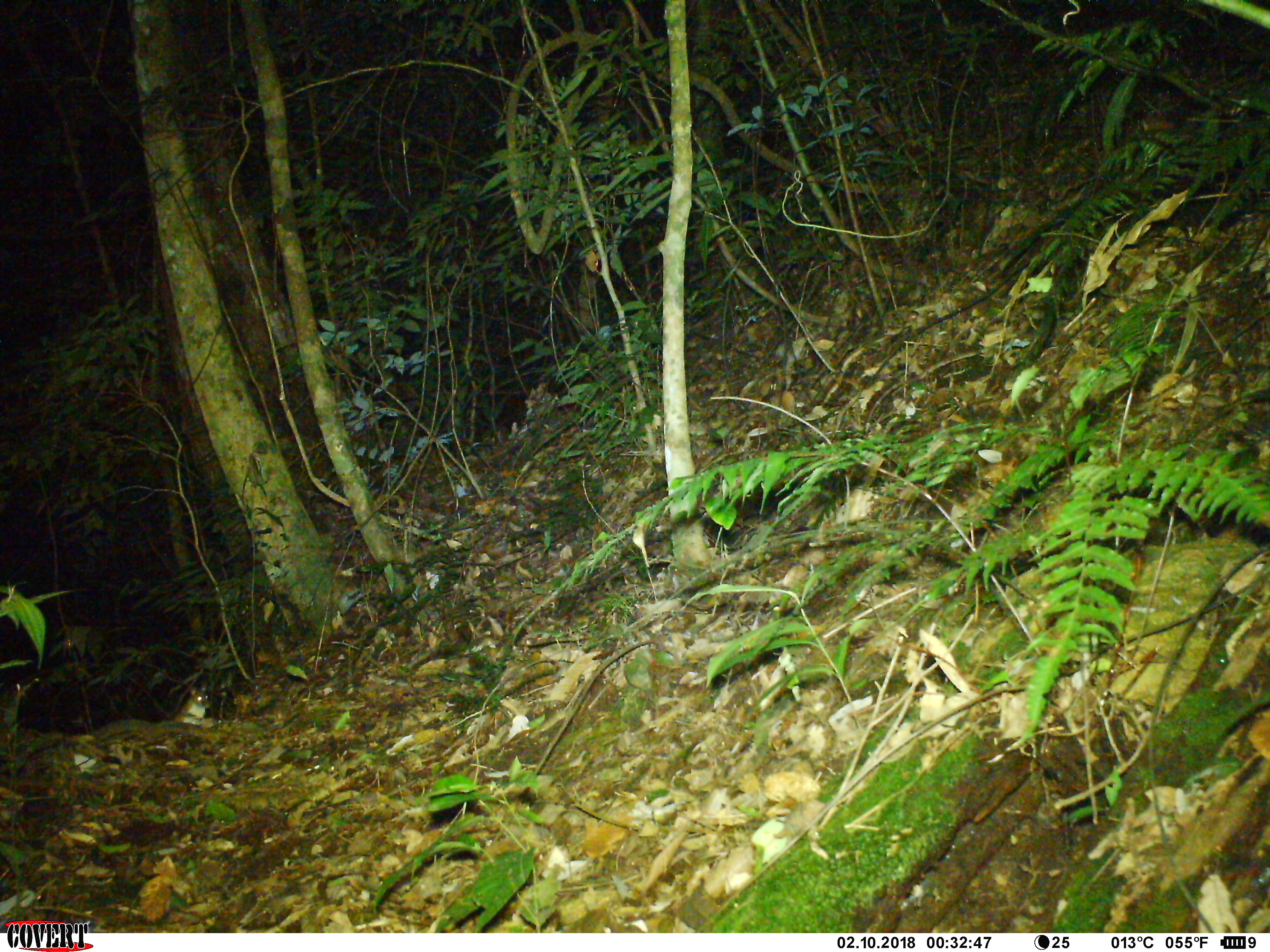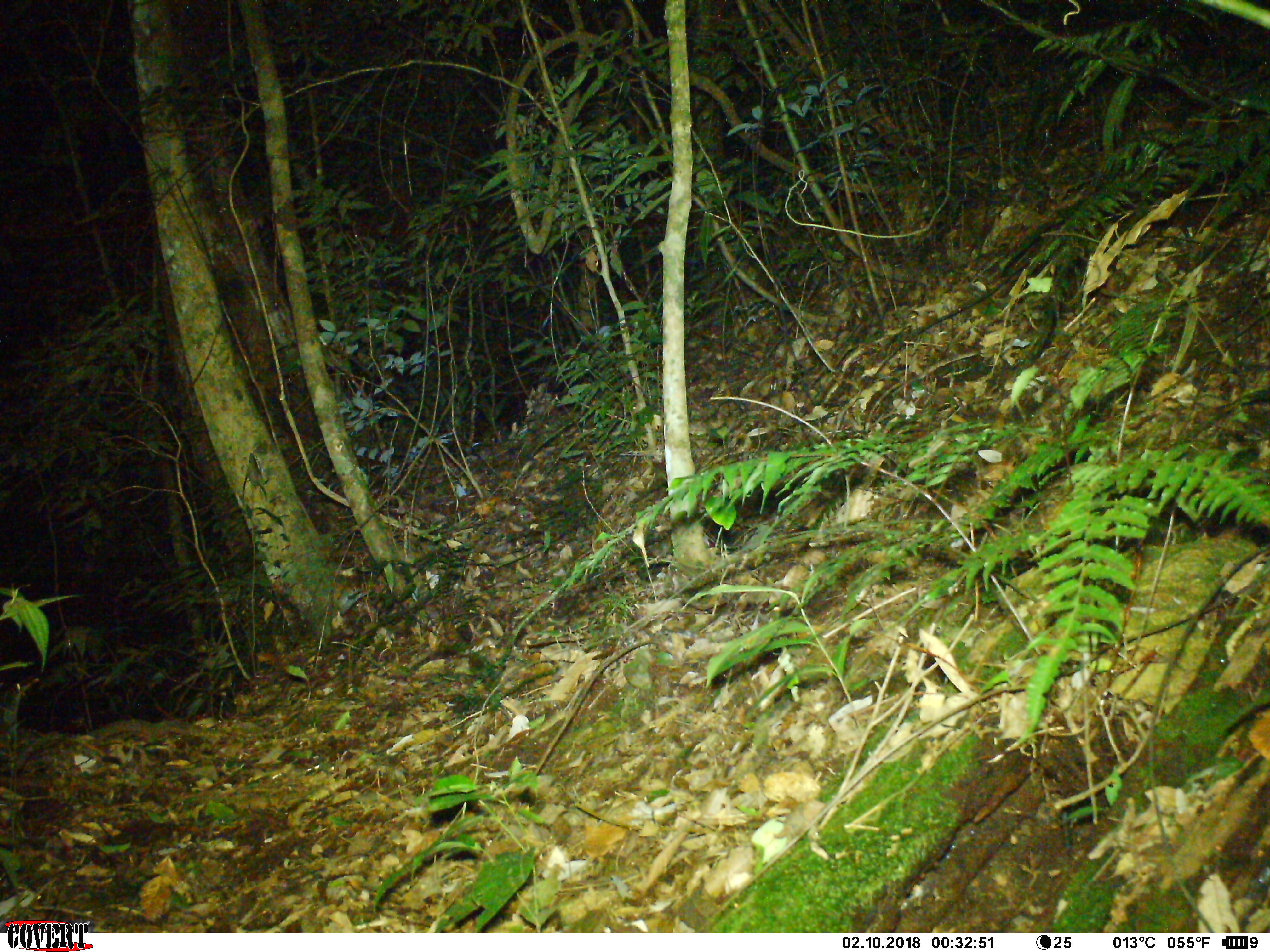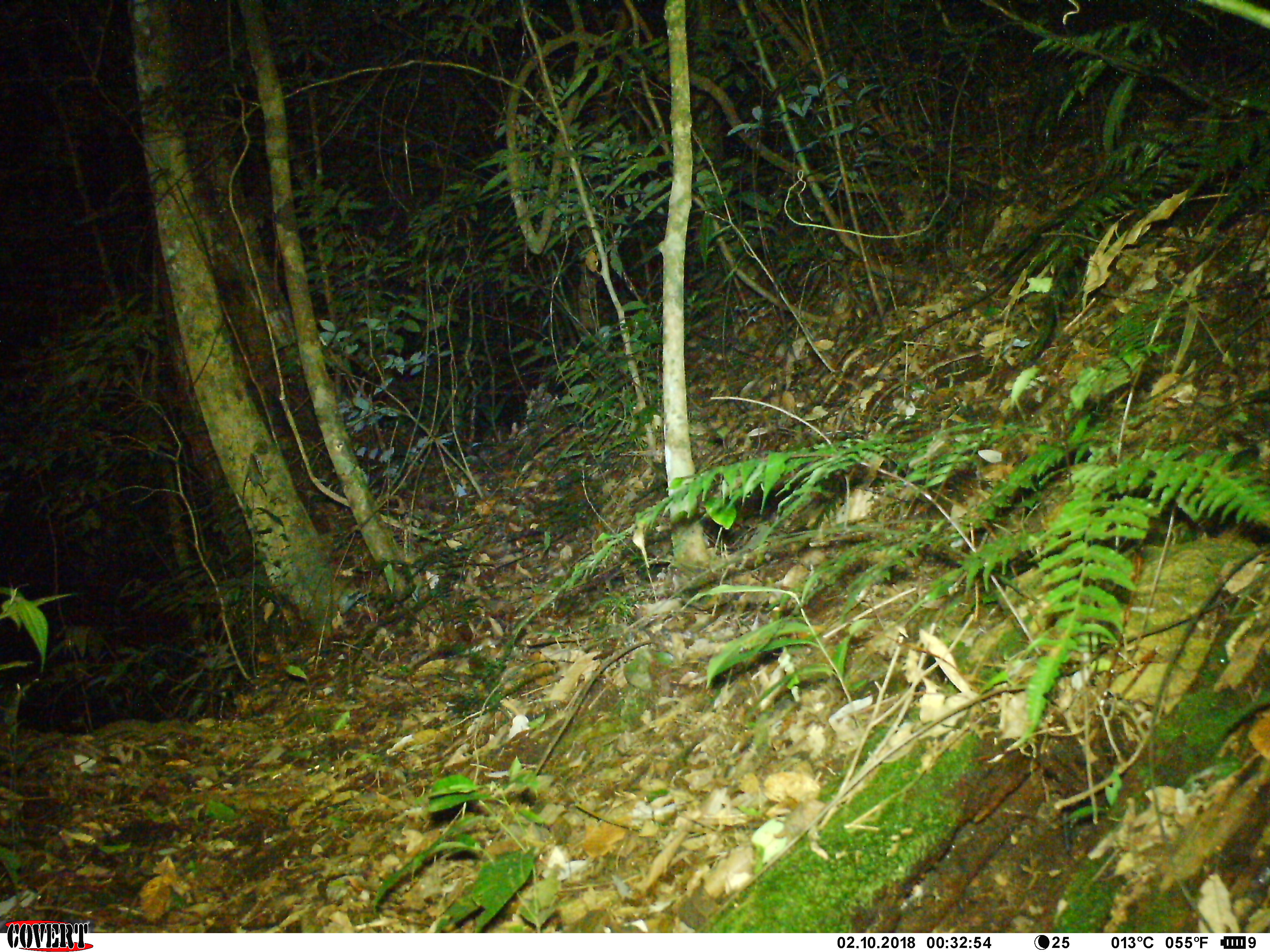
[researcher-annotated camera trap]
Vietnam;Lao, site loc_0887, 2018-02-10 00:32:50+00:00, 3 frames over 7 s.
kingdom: Animalia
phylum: Chordata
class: Mammalia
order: Rodentia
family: Muridae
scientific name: Muridae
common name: old-world mice and rats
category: unidentified murid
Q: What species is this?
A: Unidentified murid (old-world mice and rats) (Muridae).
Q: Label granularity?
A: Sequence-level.